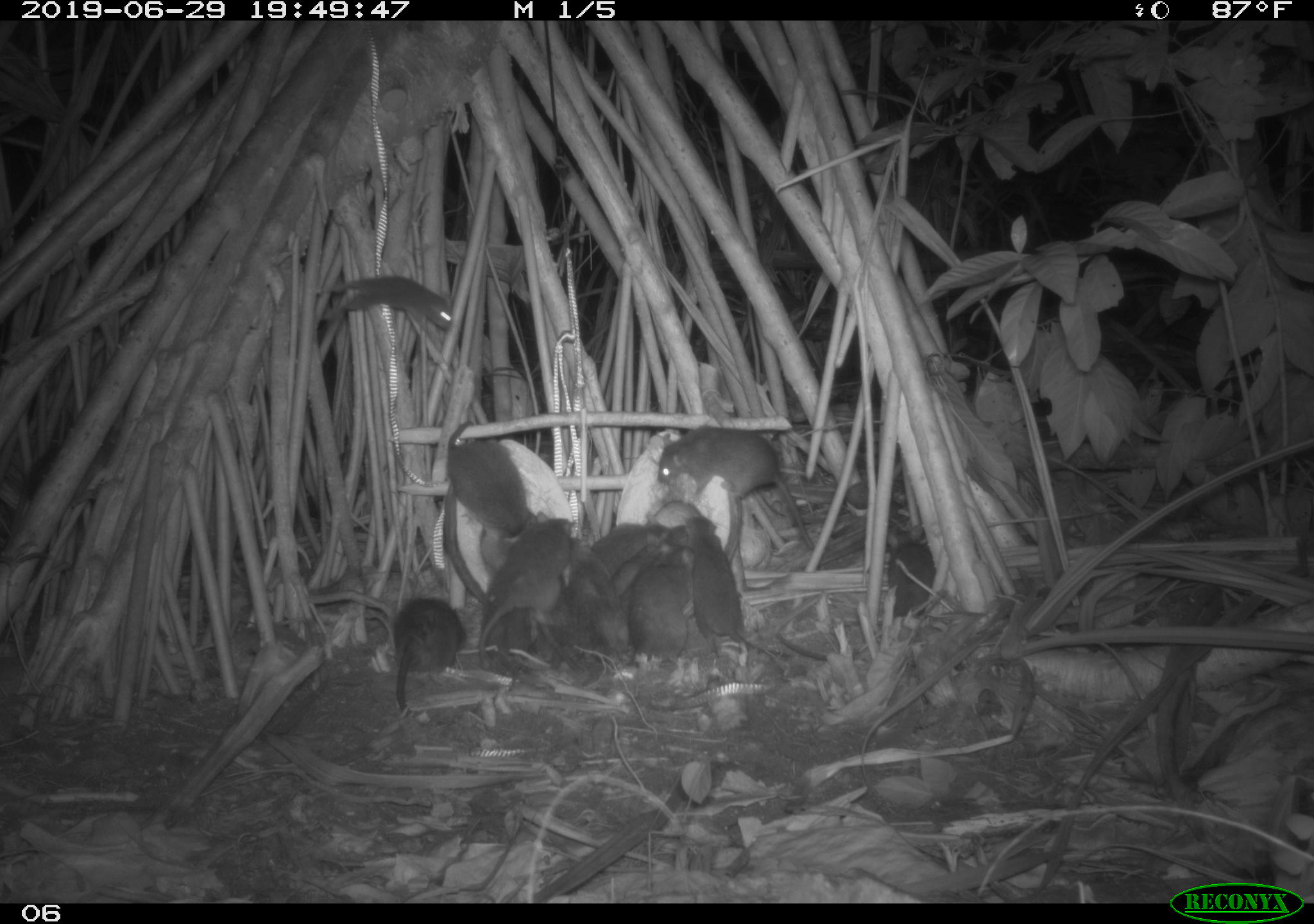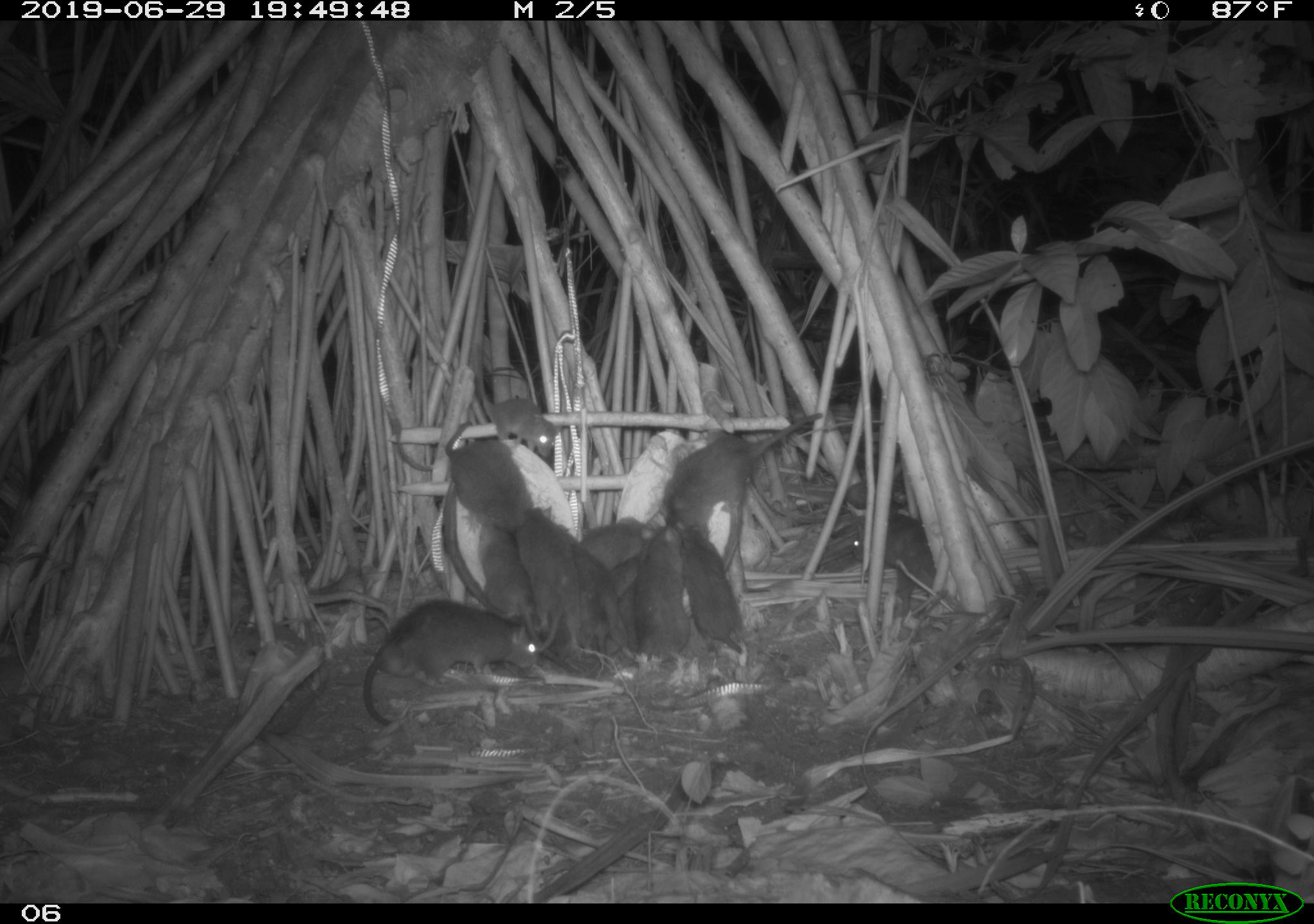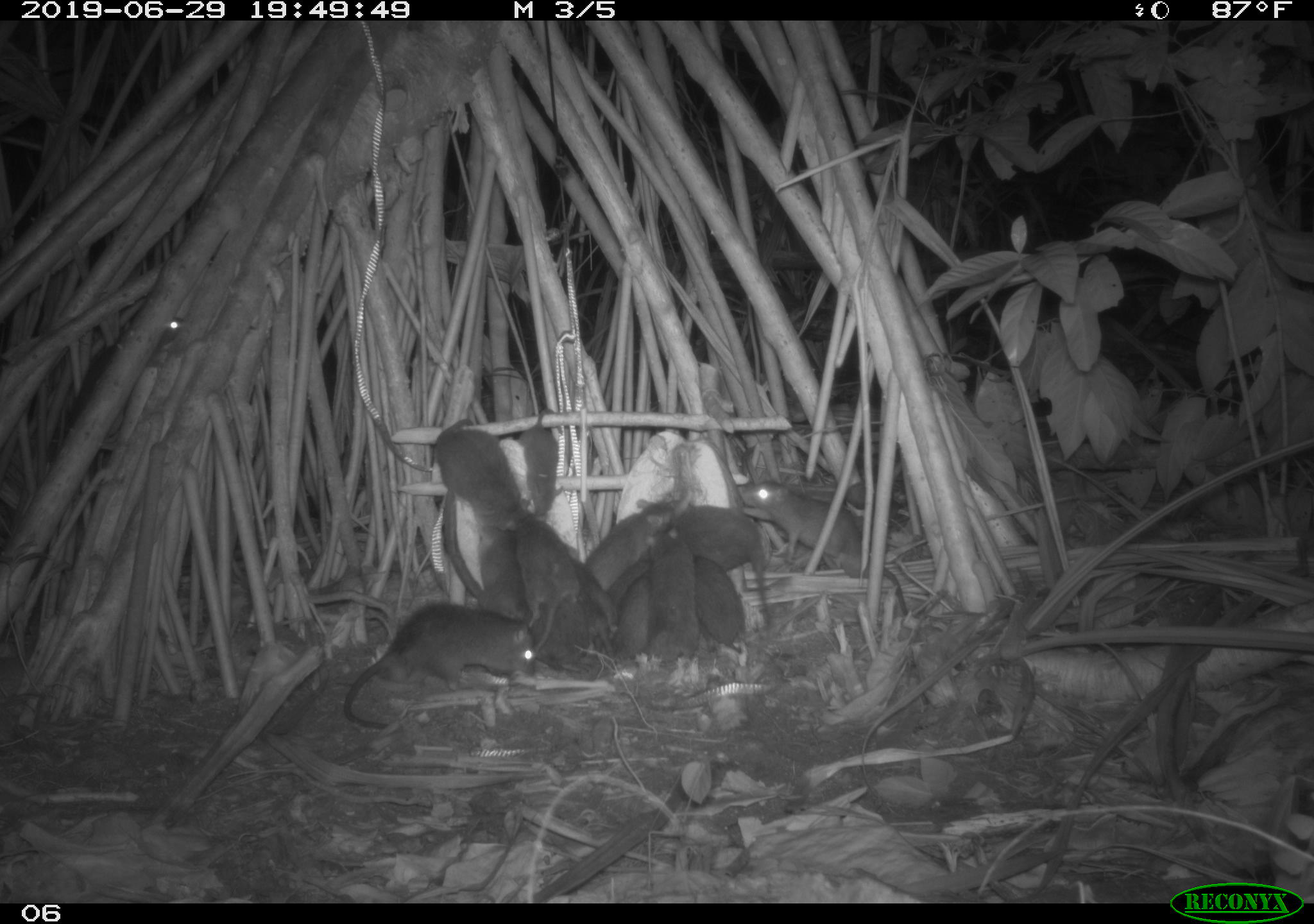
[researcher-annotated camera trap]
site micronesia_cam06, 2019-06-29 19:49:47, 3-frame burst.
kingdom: Animalia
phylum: Chordata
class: Mammalia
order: Rodentia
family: Muridae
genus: Rattus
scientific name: Rattus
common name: rat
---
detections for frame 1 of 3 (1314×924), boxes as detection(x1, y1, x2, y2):
rat: detection(654, 419, 819, 553); detection(674, 512, 796, 665); detection(472, 512, 576, 678); detection(445, 417, 539, 554); detection(18, 416, 126, 522); detection(316, 263, 460, 340); detection(387, 592, 473, 718); detection(569, 536, 635, 670); detection(626, 538, 697, 661); detection(473, 584, 540, 682); detection(601, 526, 692, 596); detection(885, 530, 947, 624); detection(590, 511, 674, 574)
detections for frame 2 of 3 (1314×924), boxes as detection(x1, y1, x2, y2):
rat: detection(364, 590, 542, 727); detection(658, 407, 826, 536); detection(665, 514, 751, 660); detection(441, 422, 543, 539); detection(473, 346, 564, 459); detection(473, 518, 547, 651); detection(854, 502, 944, 601); detection(516, 504, 571, 658); detection(634, 523, 694, 660); detection(563, 526, 615, 674); detection(585, 508, 656, 562); detection(612, 559, 638, 651)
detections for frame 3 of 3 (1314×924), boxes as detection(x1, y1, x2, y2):
rat: detection(339, 597, 550, 740); detection(735, 479, 915, 624); detection(428, 416, 541, 551); detection(565, 480, 680, 602); detection(674, 498, 783, 601); detection(671, 551, 755, 658); detection(509, 508, 581, 619); detection(462, 518, 537, 620); detection(518, 402, 572, 524); detection(650, 527, 696, 667); detection(571, 558, 628, 667); detection(524, 604, 594, 677); detection(612, 570, 658, 665); detection(606, 556, 651, 601)